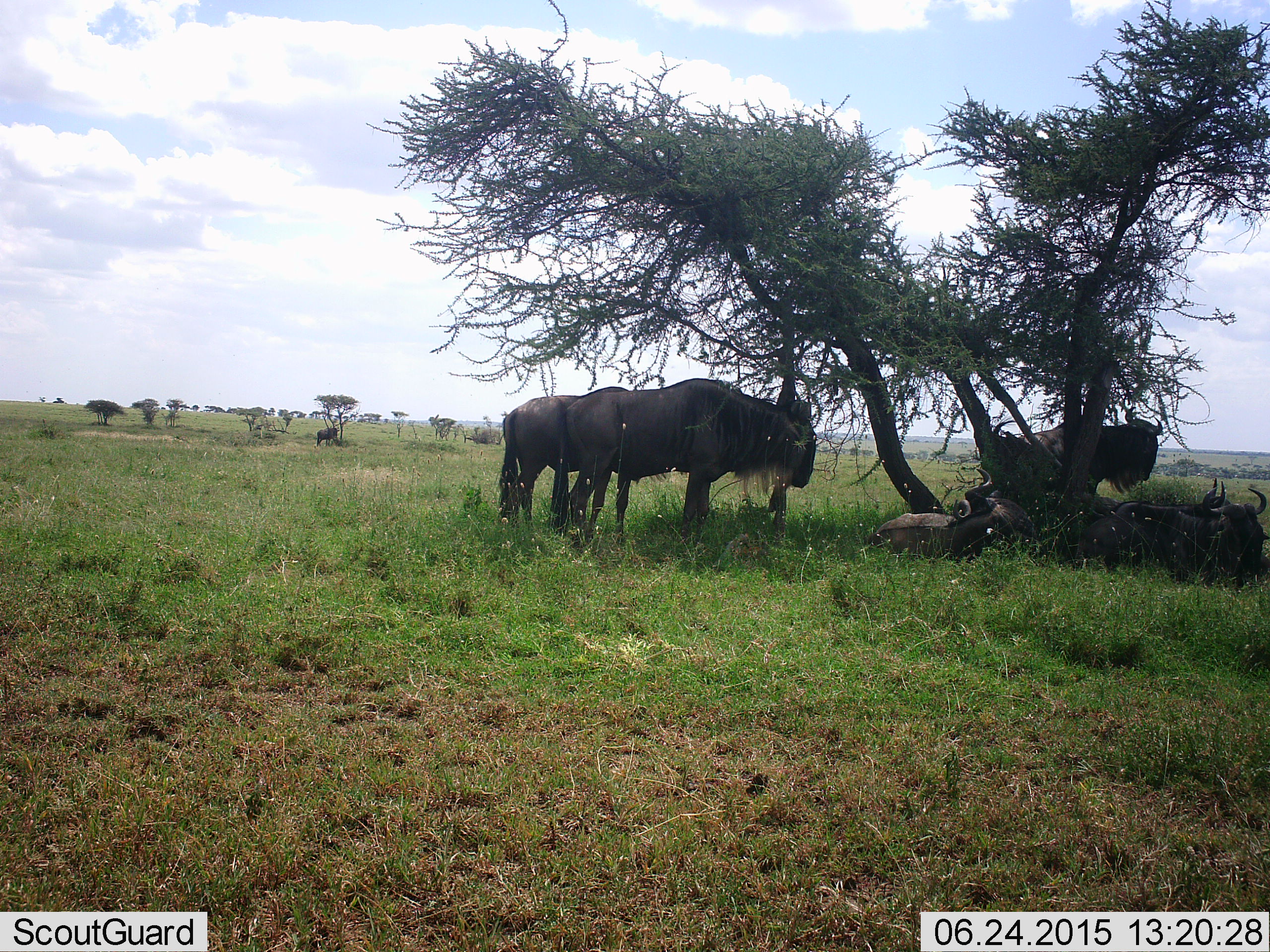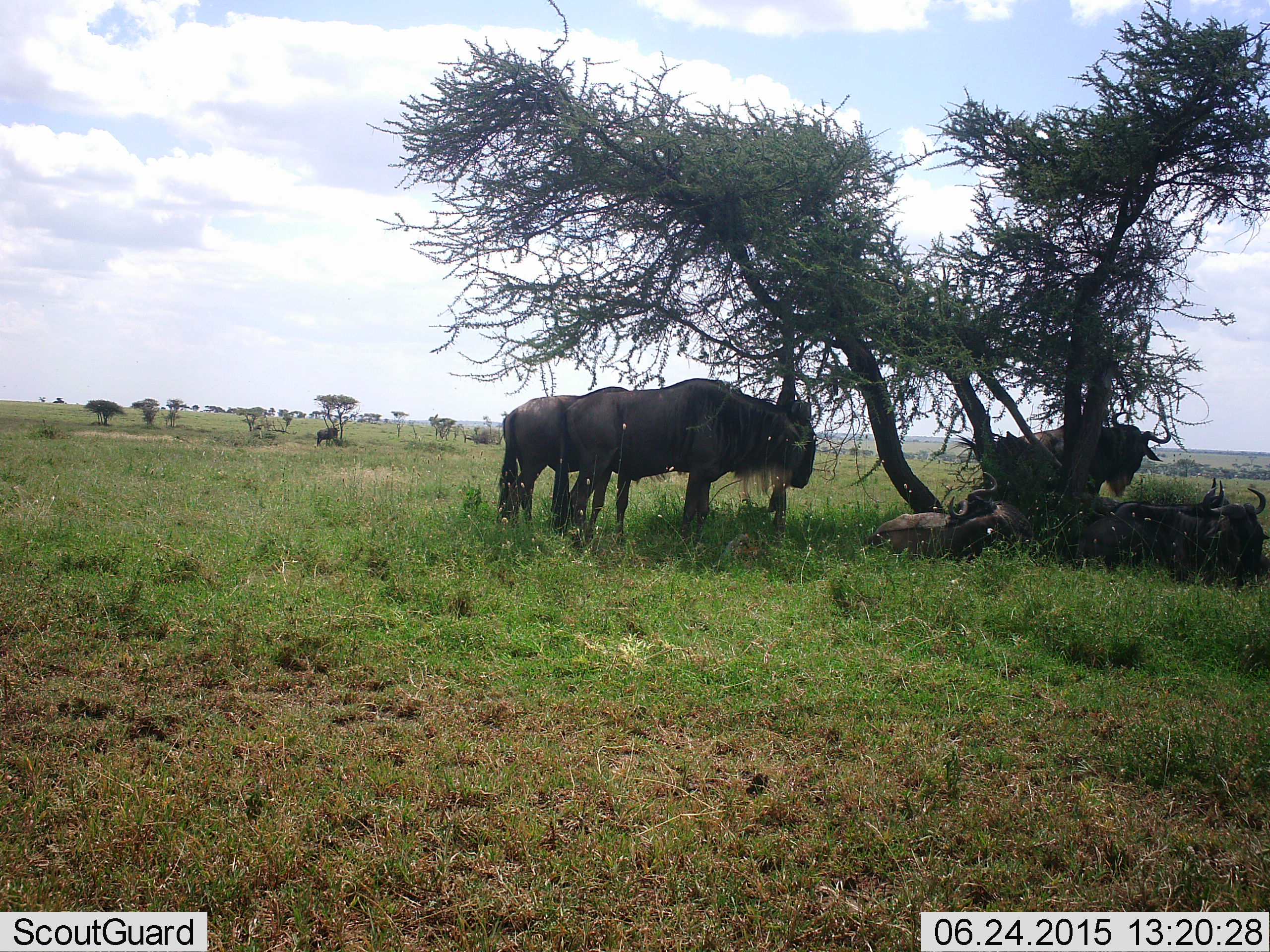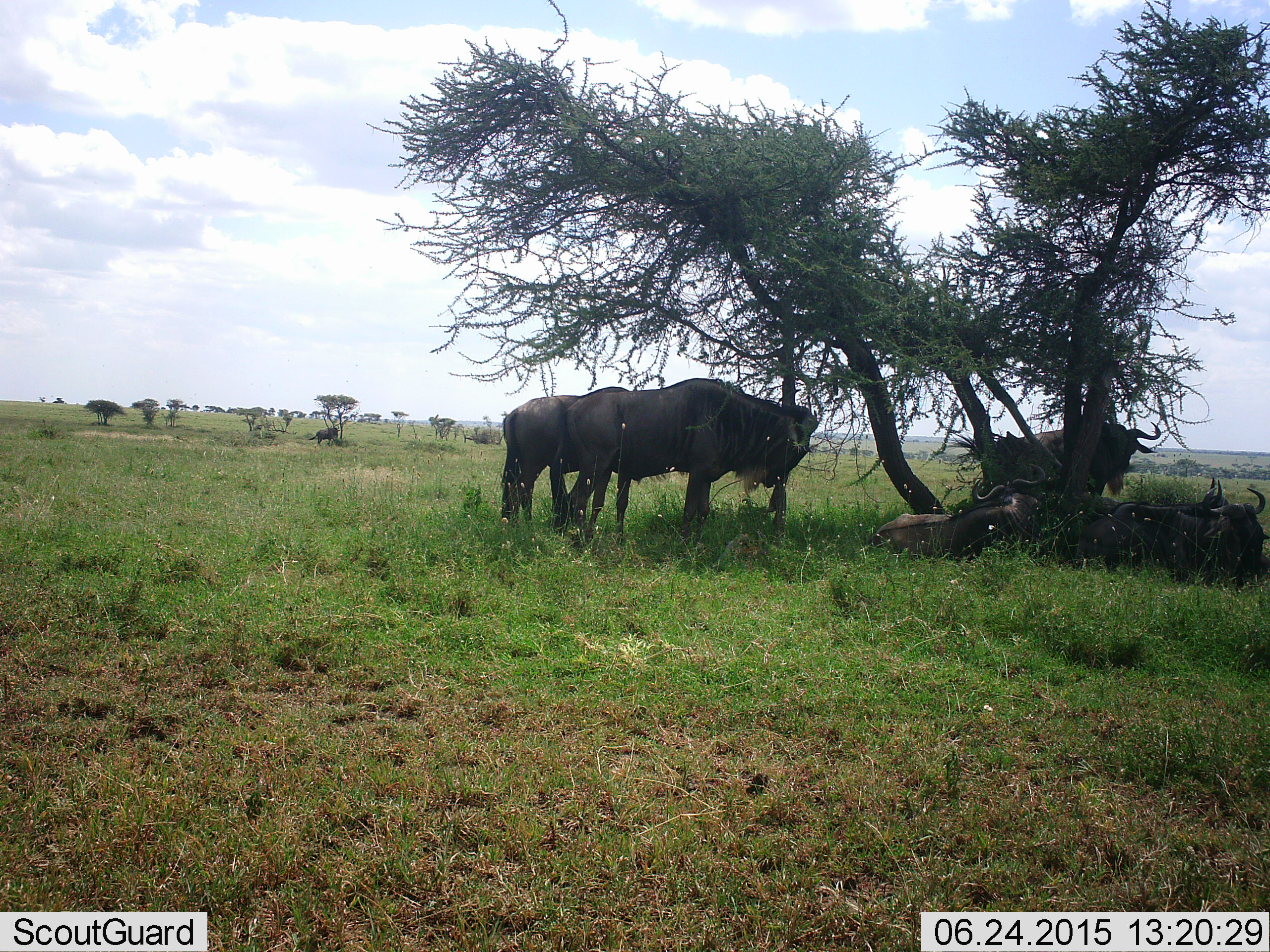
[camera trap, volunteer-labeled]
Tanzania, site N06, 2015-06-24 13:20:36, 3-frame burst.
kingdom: Animalia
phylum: Chordata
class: Mammalia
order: Artiodactyla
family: Bovidae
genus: Connochaetes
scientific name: Connochaetes taurinus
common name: blue wildebeest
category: wildebeest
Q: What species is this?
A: Wildebeest (blue wildebeest) (Connochaetes taurinus).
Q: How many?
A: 7.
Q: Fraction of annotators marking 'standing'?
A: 100%.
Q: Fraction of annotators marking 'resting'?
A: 70%.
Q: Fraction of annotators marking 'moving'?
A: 10%.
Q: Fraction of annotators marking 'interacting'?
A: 10%.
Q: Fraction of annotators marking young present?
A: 0%.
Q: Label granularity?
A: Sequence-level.